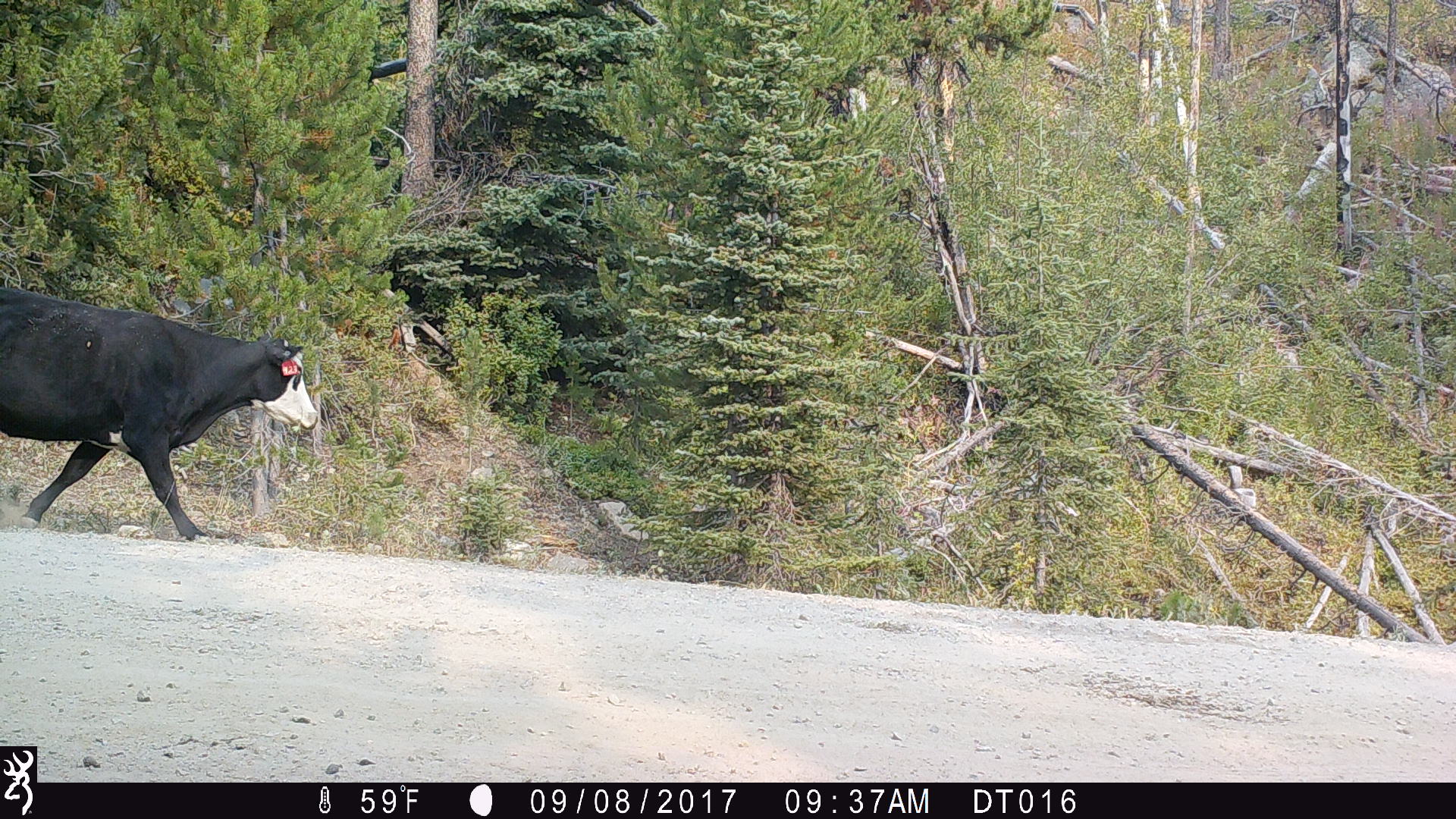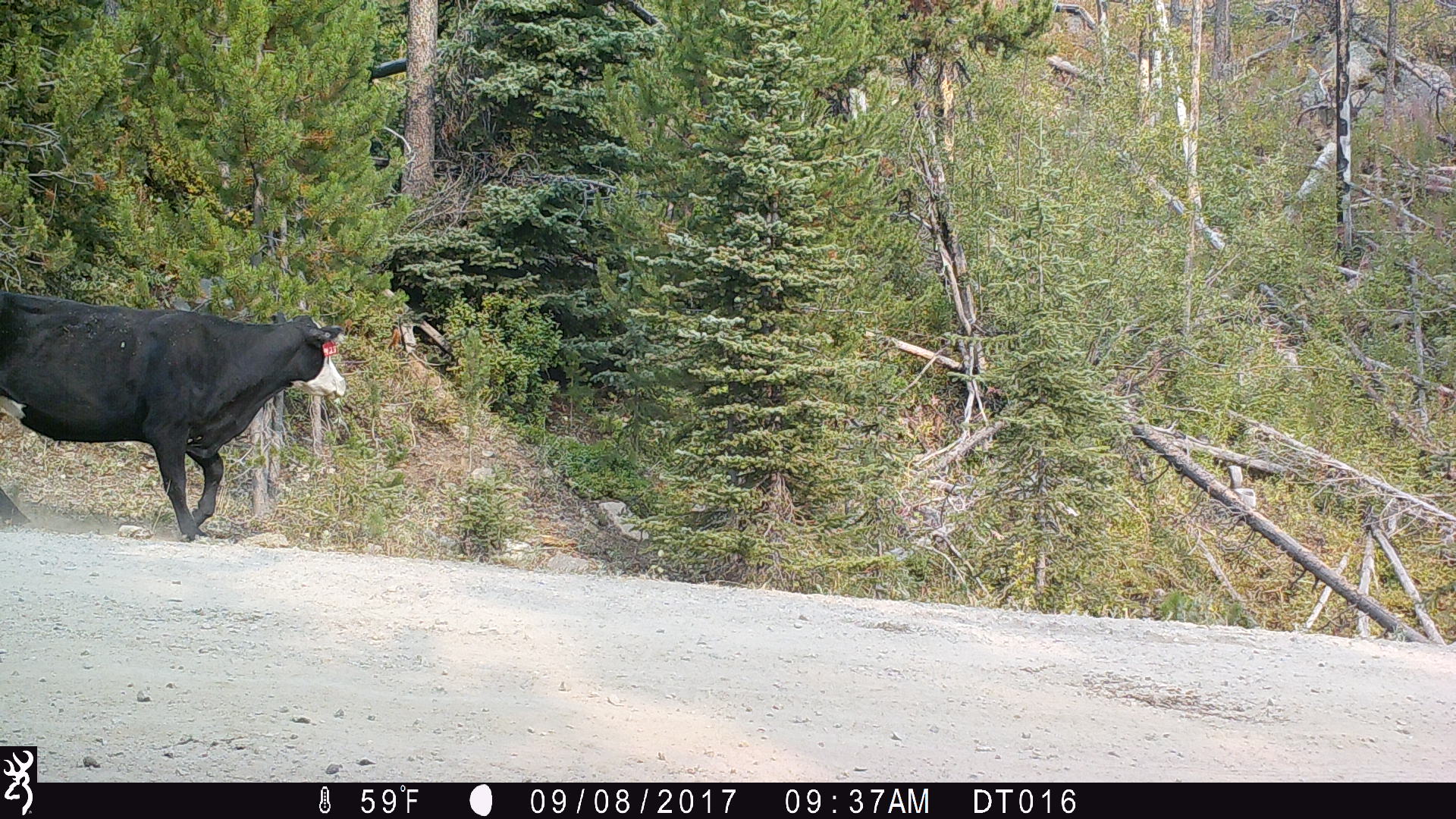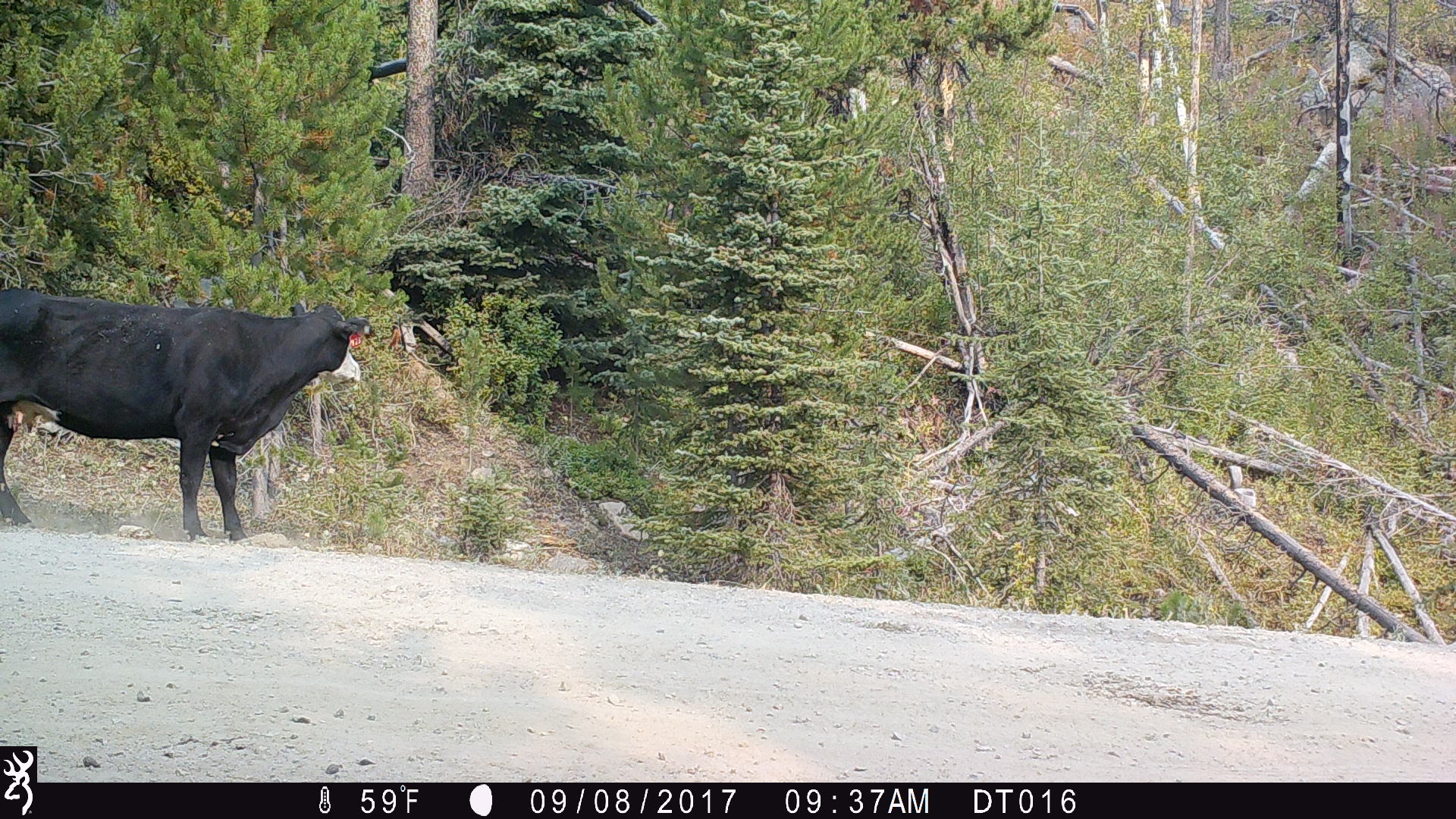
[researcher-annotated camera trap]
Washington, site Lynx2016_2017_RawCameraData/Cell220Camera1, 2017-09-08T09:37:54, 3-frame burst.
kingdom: Animalia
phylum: Chordata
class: Mammalia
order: Artiodactyla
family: Bovidae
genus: Bos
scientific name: Bos taurus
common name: domestic cattle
Domestic cattle (Bos taurus). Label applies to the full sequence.